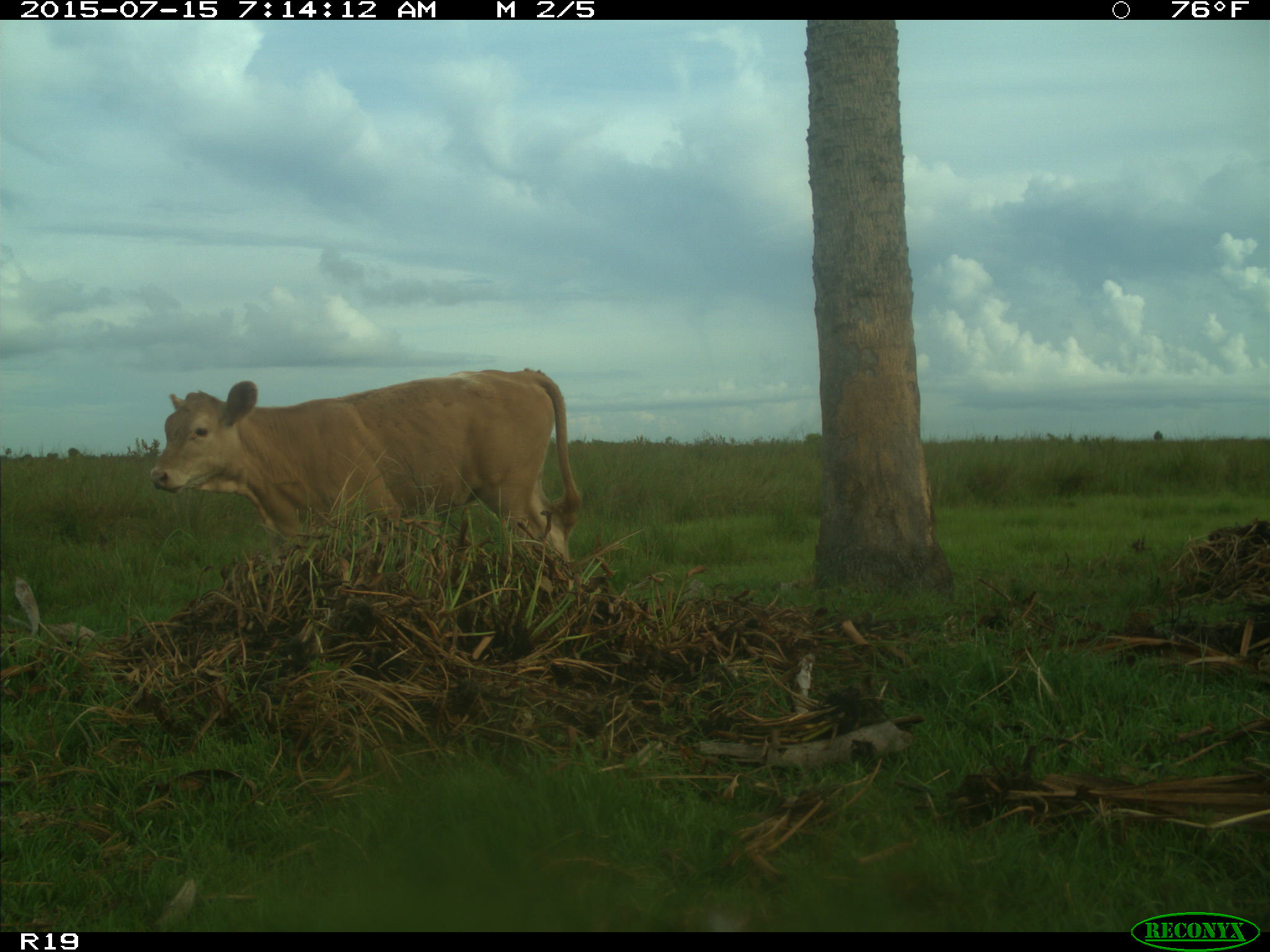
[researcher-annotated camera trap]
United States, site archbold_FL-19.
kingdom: Animalia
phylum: Chordata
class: Mammalia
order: Artiodactyla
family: Bovidae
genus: Bos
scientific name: Bos taurus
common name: domestic cow